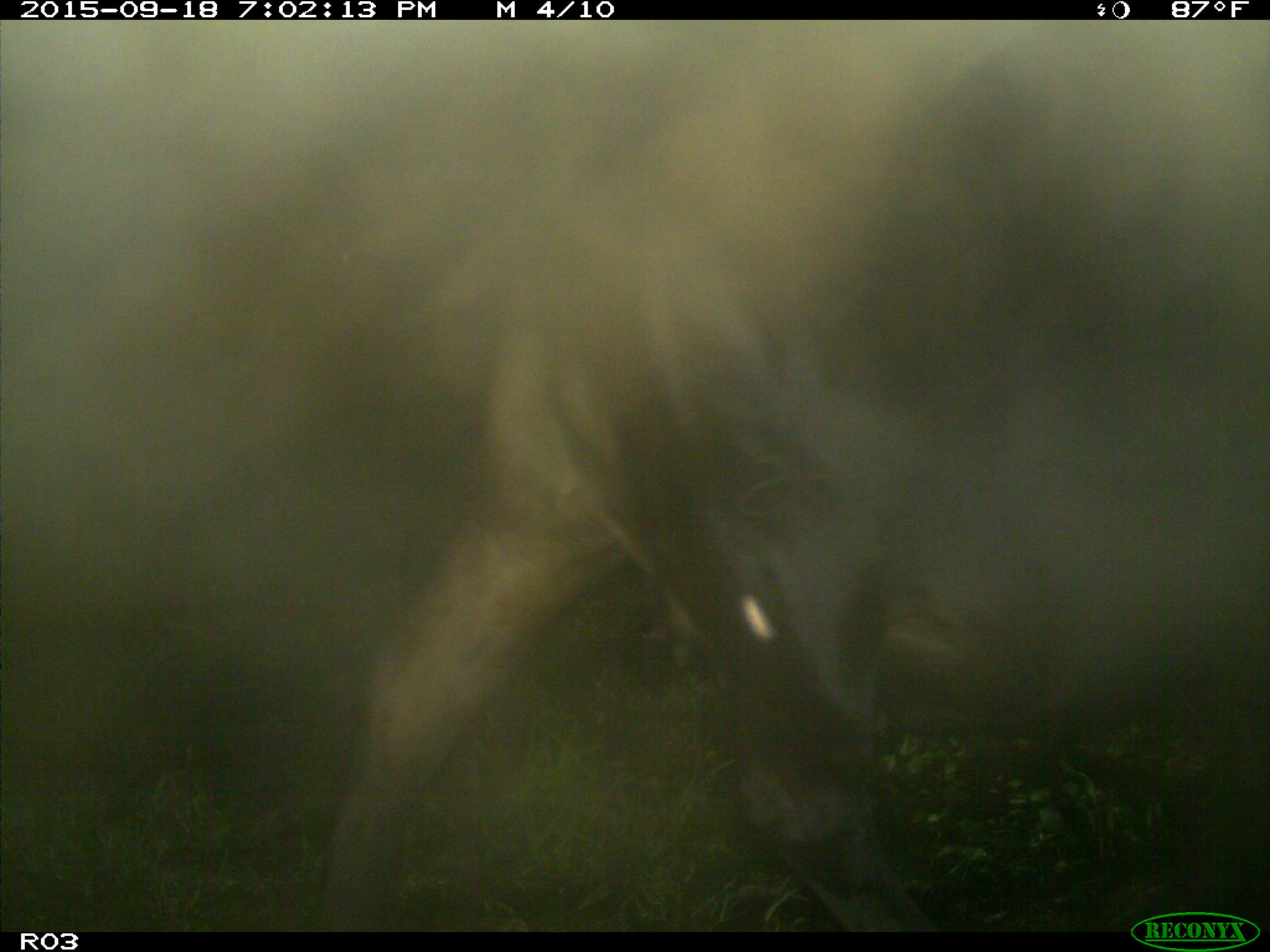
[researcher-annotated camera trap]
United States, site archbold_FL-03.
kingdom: Animalia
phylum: Chordata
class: Mammalia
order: Artiodactyla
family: Bovidae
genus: Bos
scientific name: Bos taurus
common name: domestic cow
Bos taurus (domestic cow).